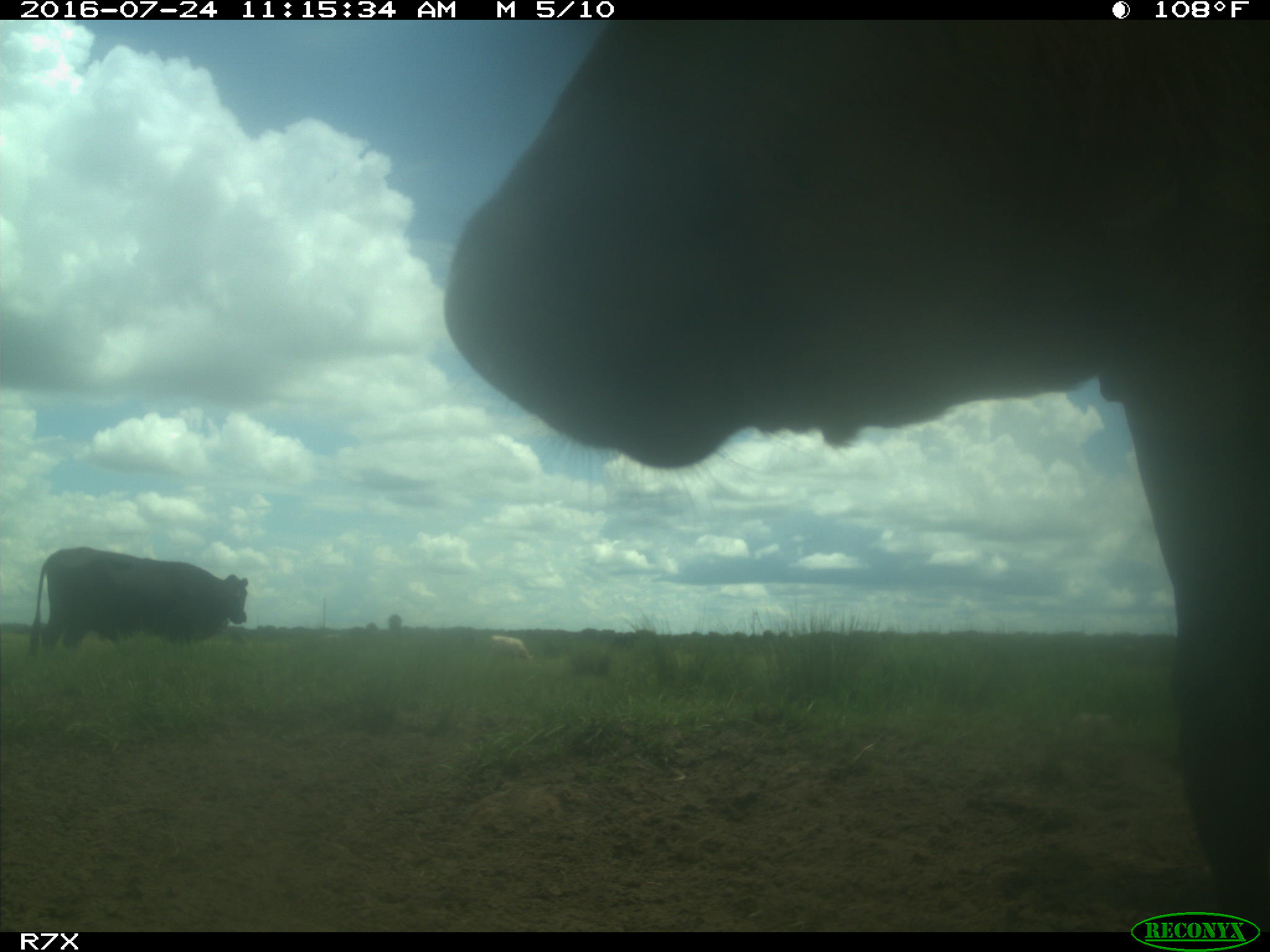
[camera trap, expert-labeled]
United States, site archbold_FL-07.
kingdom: Animalia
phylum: Chordata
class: Mammalia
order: Artiodactyla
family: Bovidae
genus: Bos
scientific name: Bos taurus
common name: domestic cow